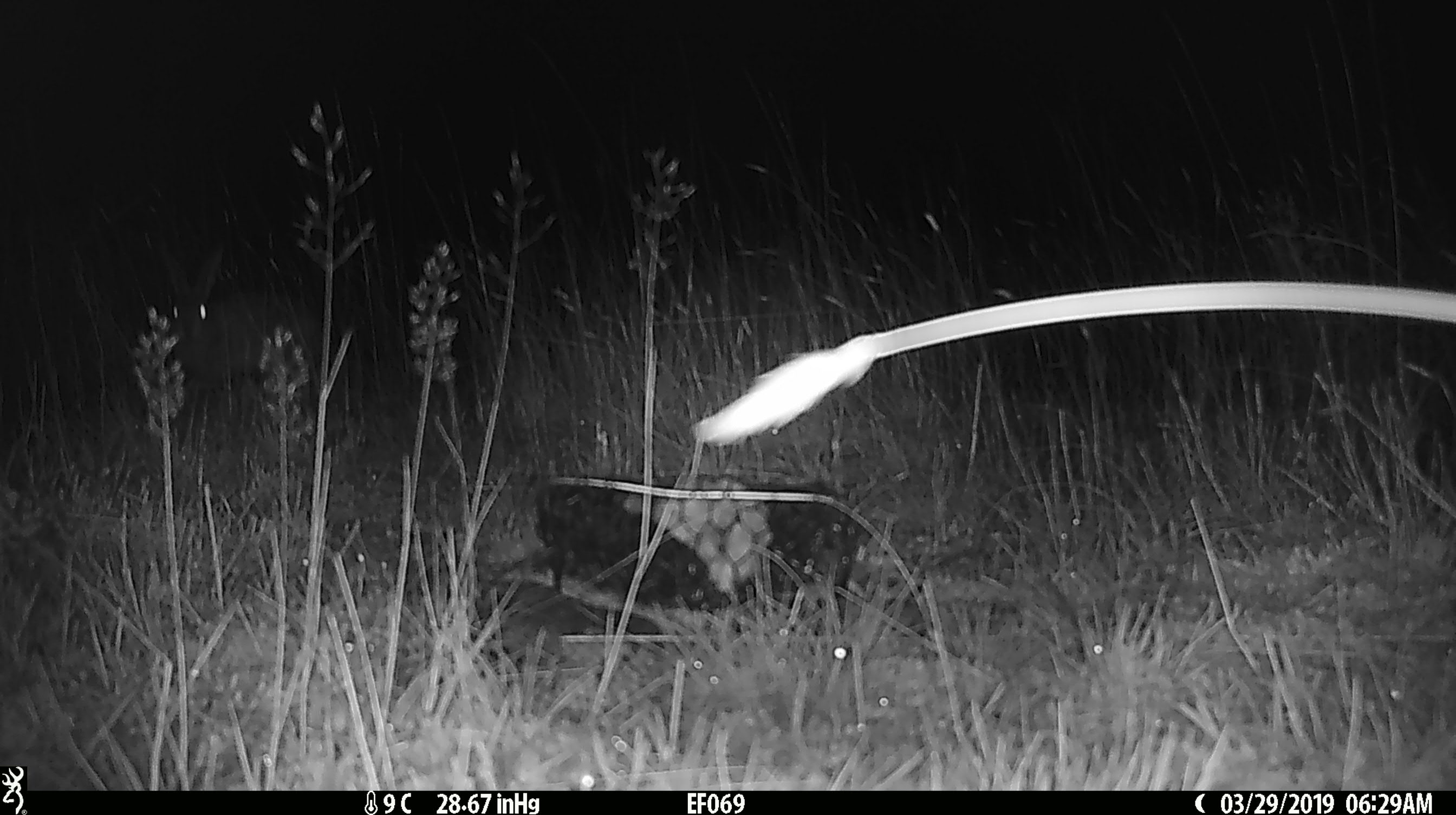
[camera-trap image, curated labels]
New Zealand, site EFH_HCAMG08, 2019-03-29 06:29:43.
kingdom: Animalia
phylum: Chordata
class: Mammalia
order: Lagomorpha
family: Leporidae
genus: Oryctolagus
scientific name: Oryctolagus cuniculus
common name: european rabbit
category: rabbit